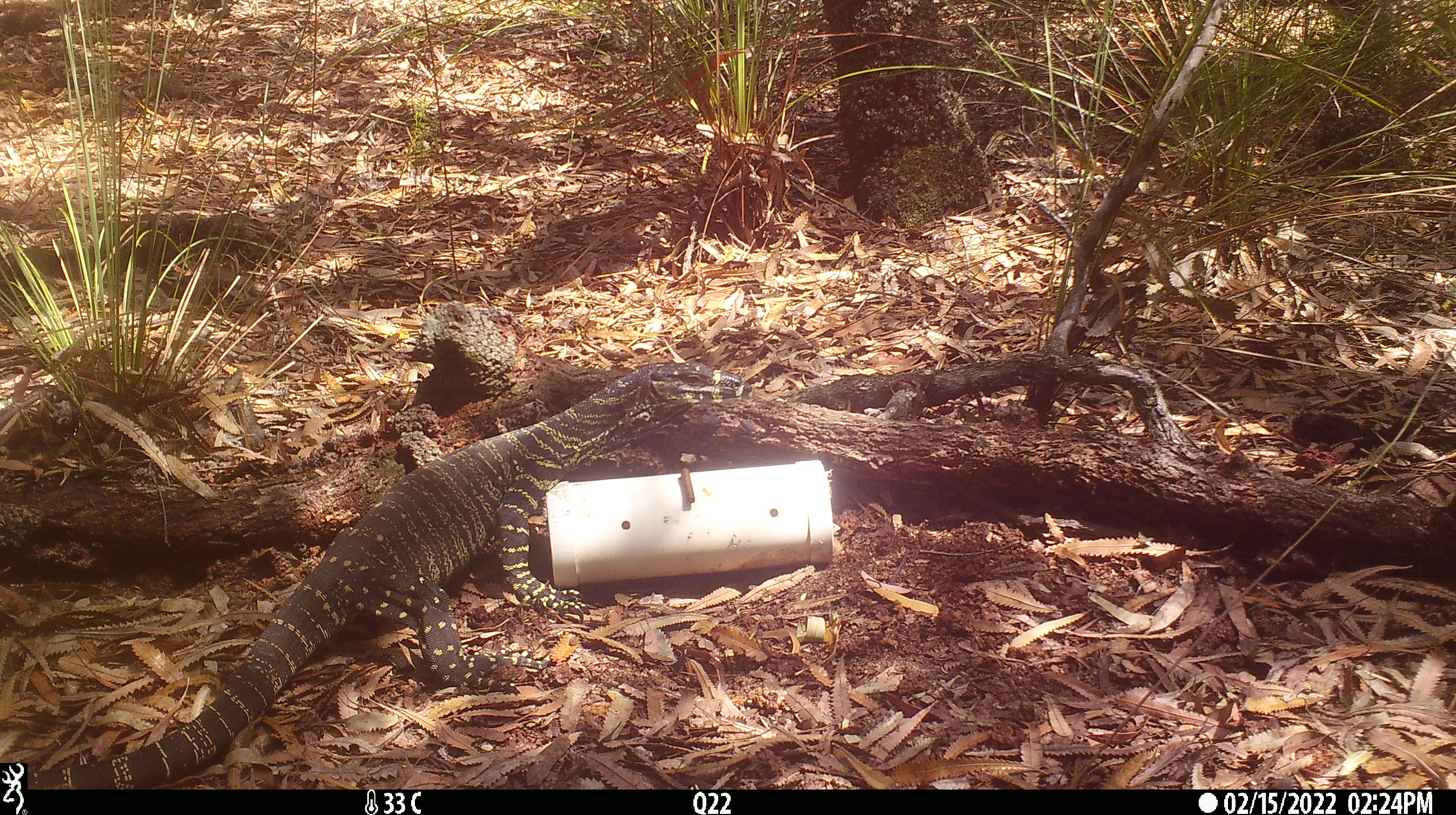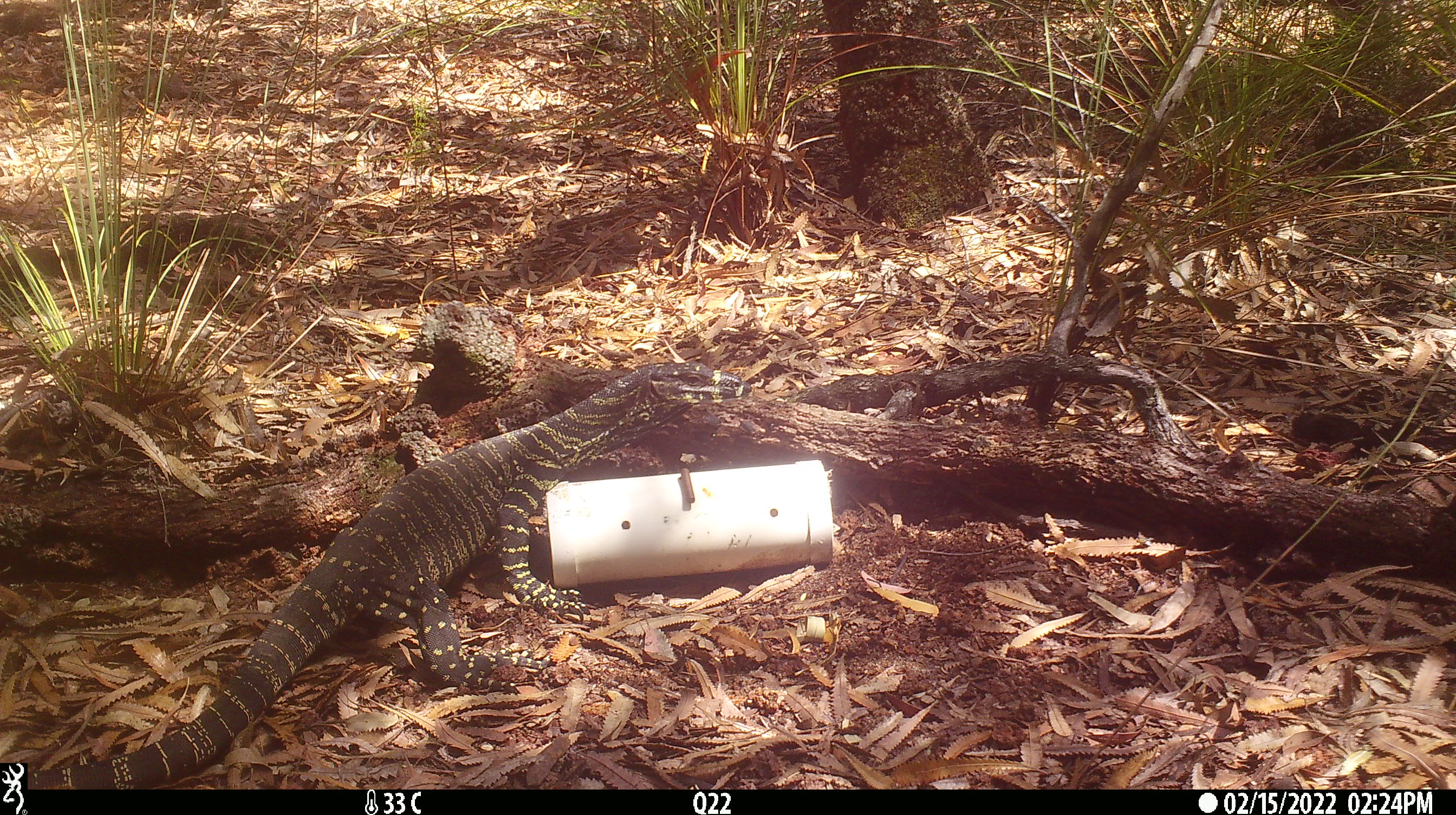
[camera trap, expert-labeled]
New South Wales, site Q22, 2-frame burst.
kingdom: Animalia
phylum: Chordata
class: Reptilia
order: Squamata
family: Varanidae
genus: Varanus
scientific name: Varanus varius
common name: lace monitor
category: goanna